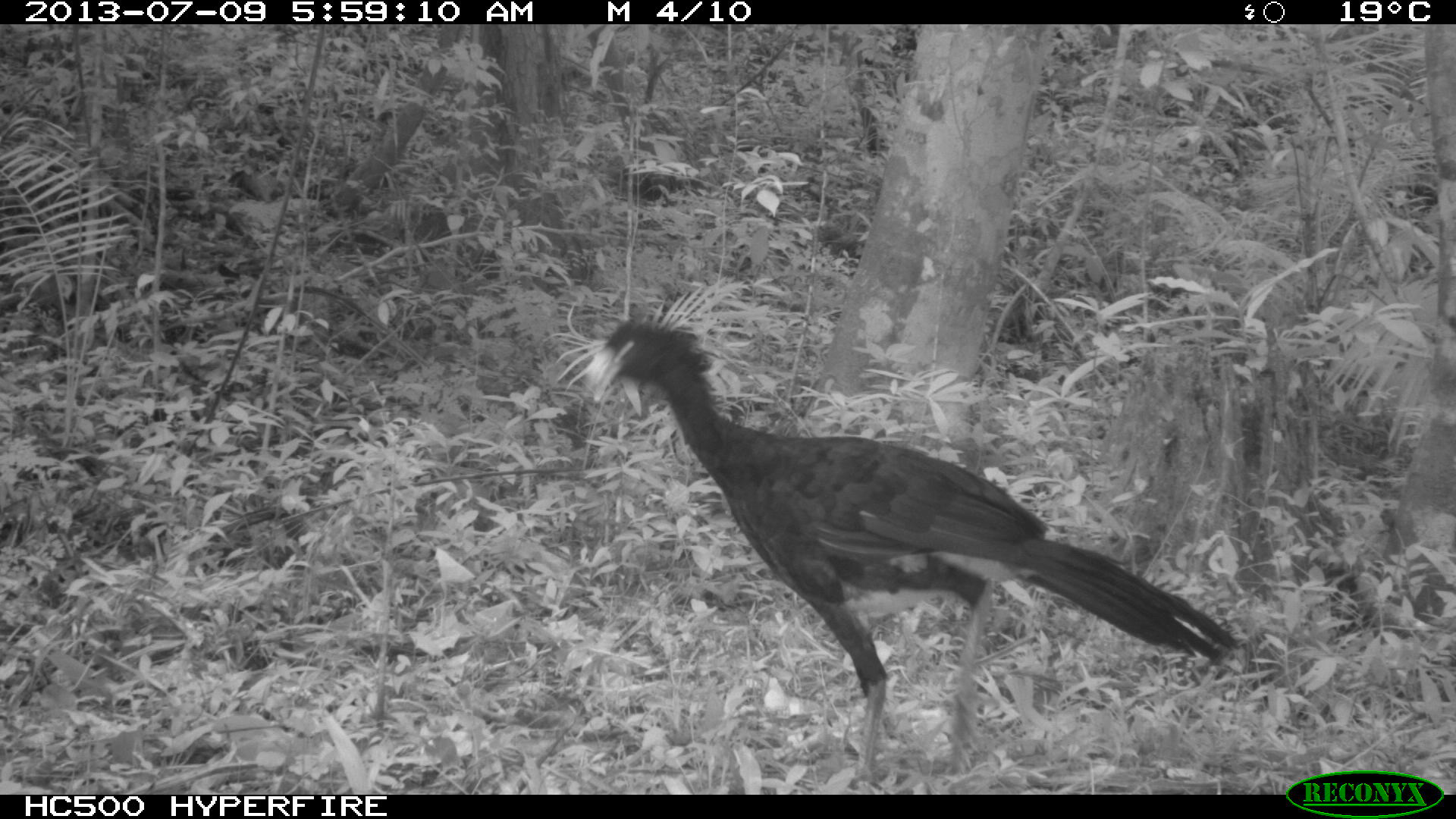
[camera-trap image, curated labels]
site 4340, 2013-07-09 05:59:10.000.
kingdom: Animalia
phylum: Chordata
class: Aves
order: Galliformes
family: Cracidae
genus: Crax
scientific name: Crax rubra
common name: great curassow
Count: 1.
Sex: male.